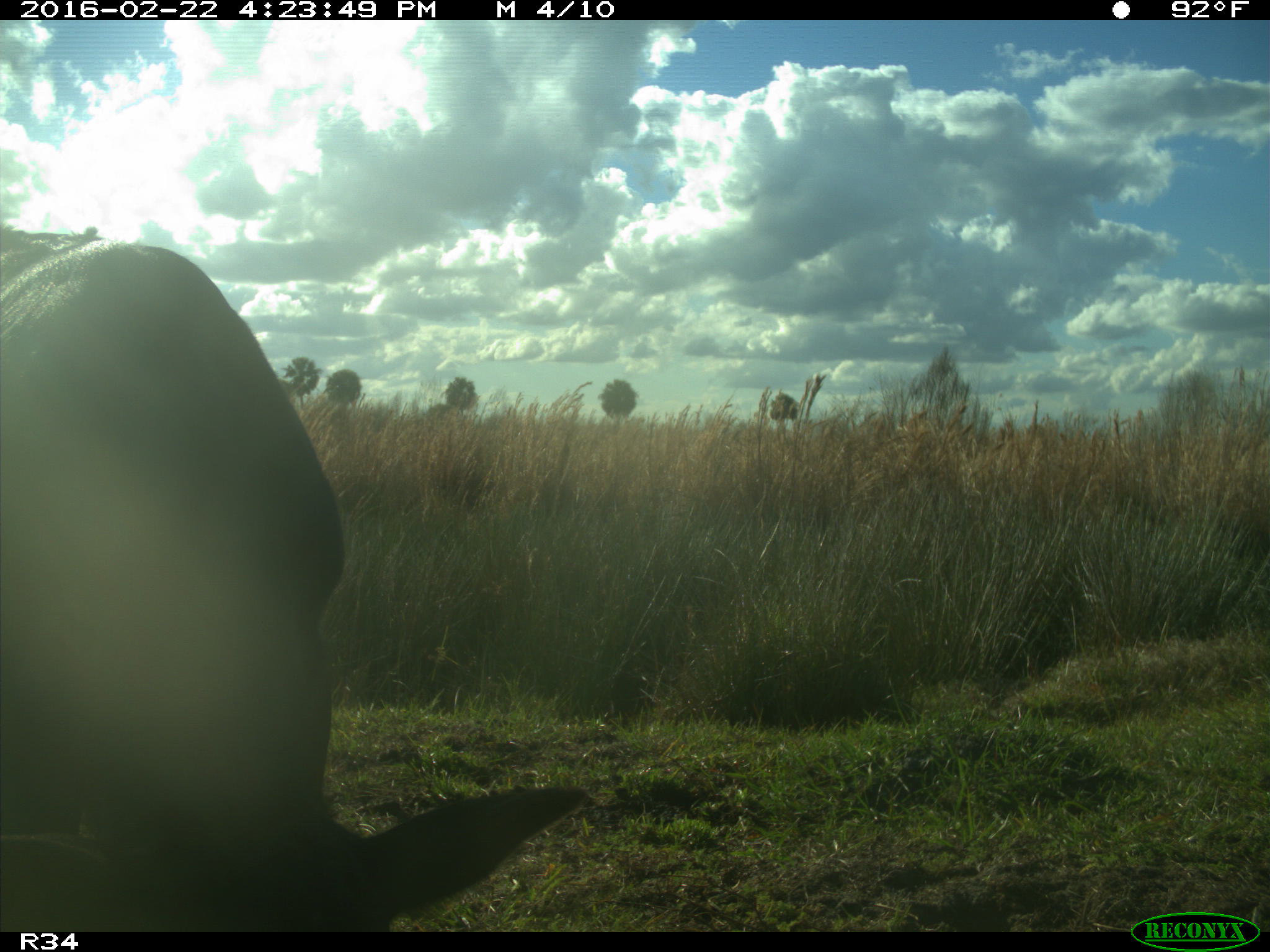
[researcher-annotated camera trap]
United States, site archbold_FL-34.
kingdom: Animalia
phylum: Chordata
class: Mammalia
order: Artiodactyla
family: Bovidae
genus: Bos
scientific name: Bos taurus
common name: domestic cow